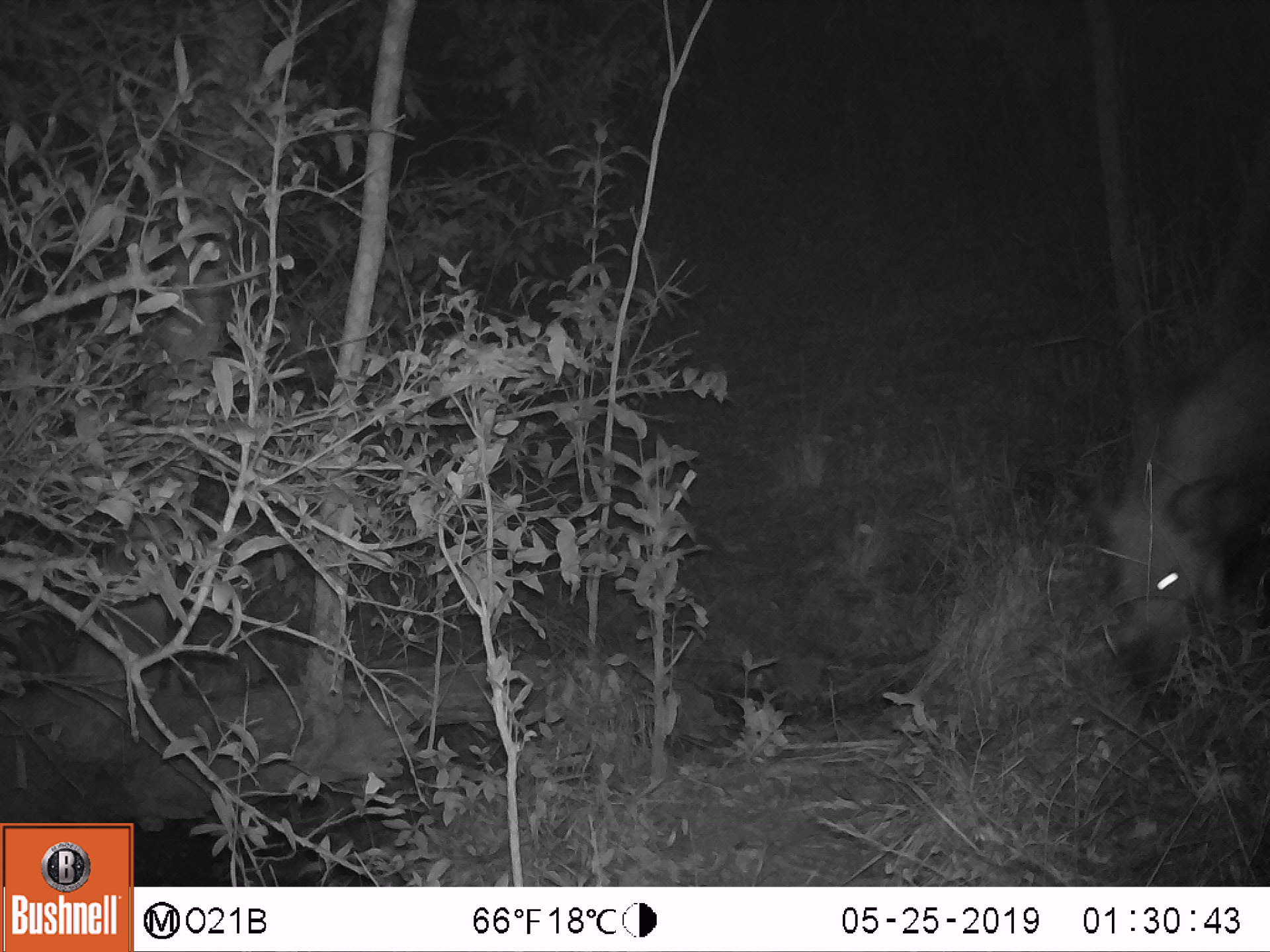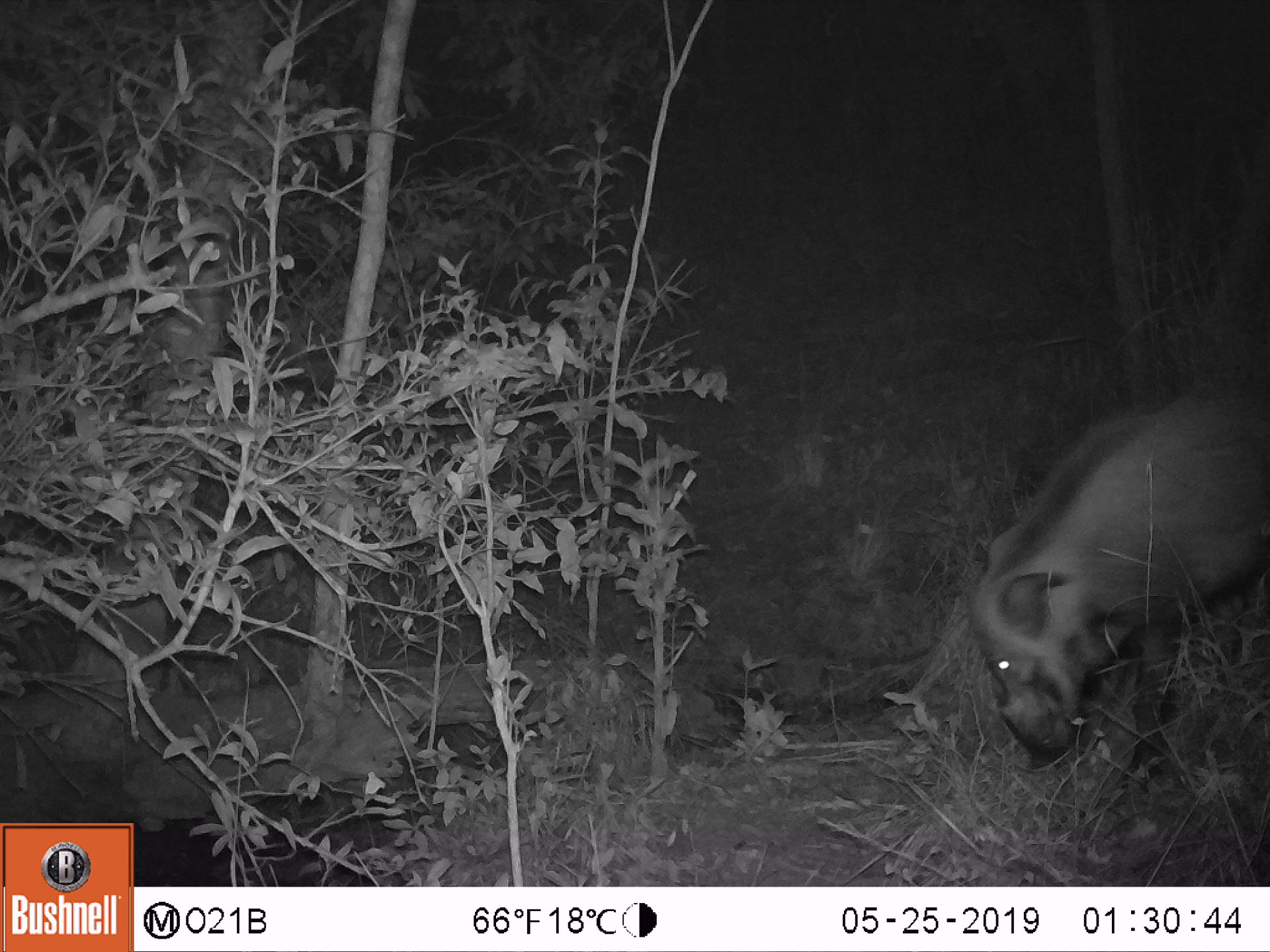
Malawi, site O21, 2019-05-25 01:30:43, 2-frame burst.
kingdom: Animalia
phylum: Chordata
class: Mammalia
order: Artiodactyla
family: Suidae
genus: Potamochoerus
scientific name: Potamochoerus larvatus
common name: bushpig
Bushpig (Potamochoerus larvatus), count 1.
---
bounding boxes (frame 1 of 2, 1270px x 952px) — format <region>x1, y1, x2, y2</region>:
bushpig: <region>1063, 317, 1268, 733</region>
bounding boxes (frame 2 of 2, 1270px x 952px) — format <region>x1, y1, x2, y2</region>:
bushpig: <region>936, 368, 1266, 796</region>